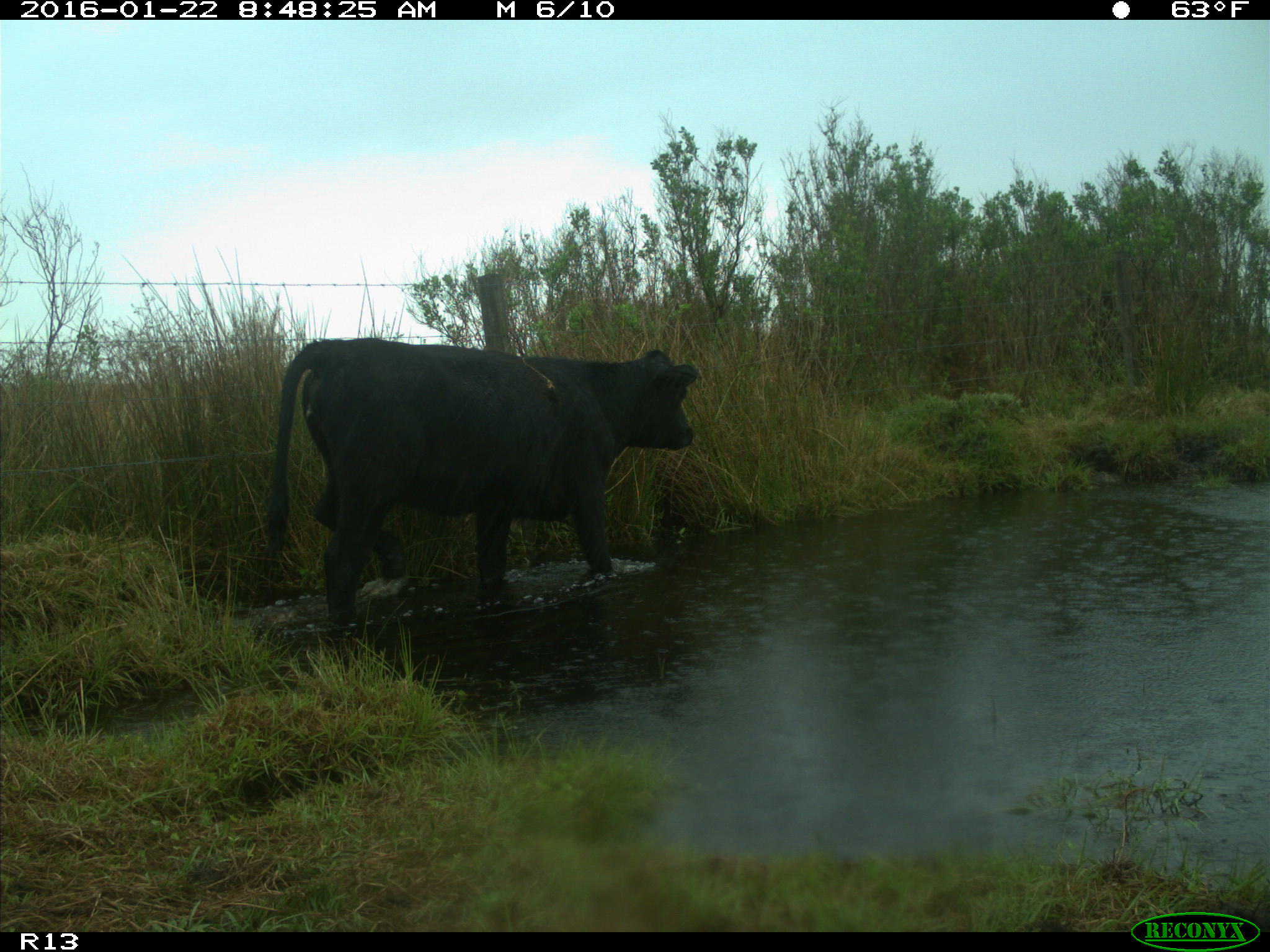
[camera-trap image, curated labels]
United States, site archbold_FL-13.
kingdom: Animalia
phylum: Chordata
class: Mammalia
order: Artiodactyla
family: Bovidae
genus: Bos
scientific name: Bos taurus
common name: domestic cow